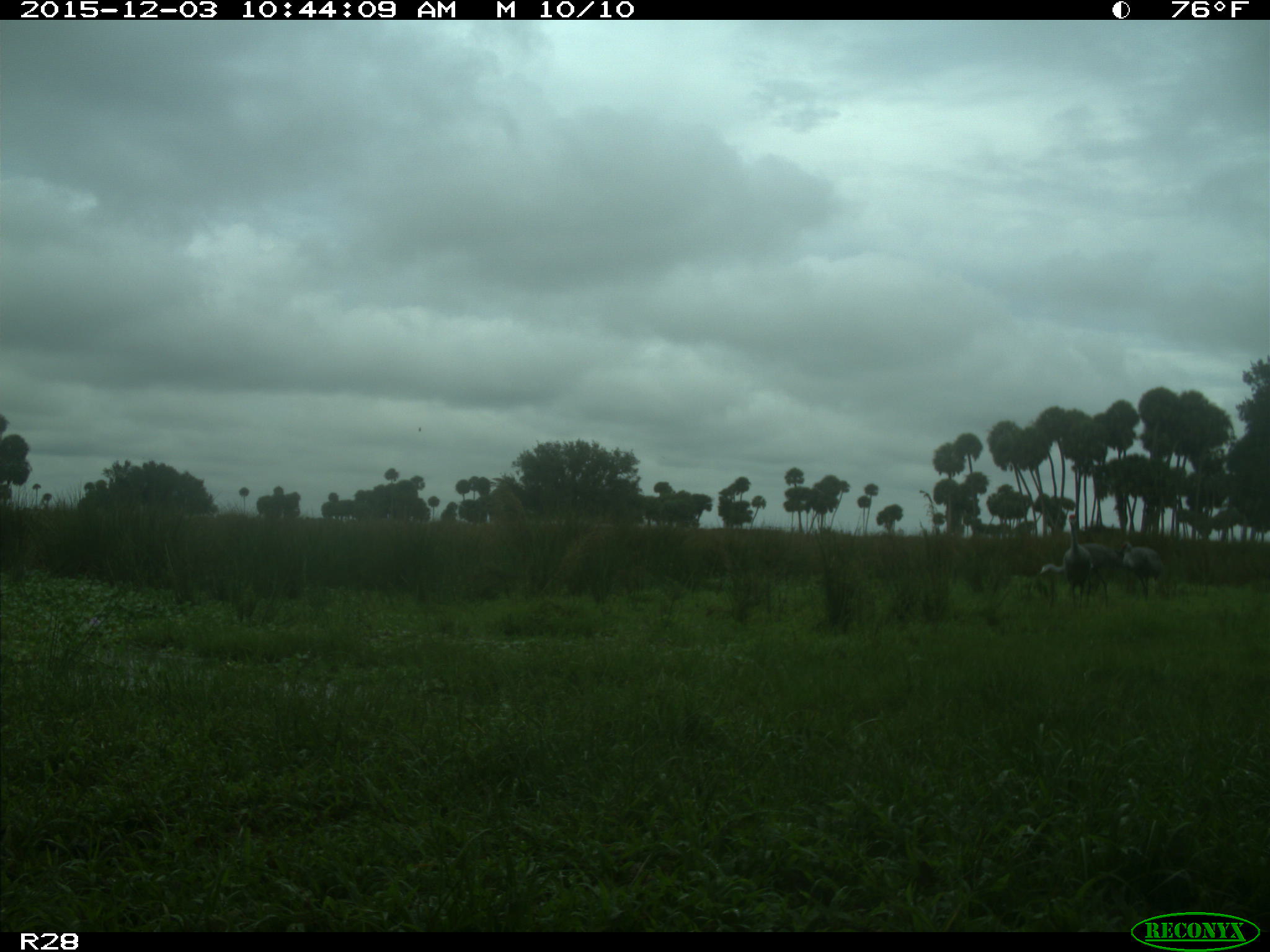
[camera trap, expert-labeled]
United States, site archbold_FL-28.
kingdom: Animalia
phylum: Chordata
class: Aves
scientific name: Aves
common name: birds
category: unidentified bird